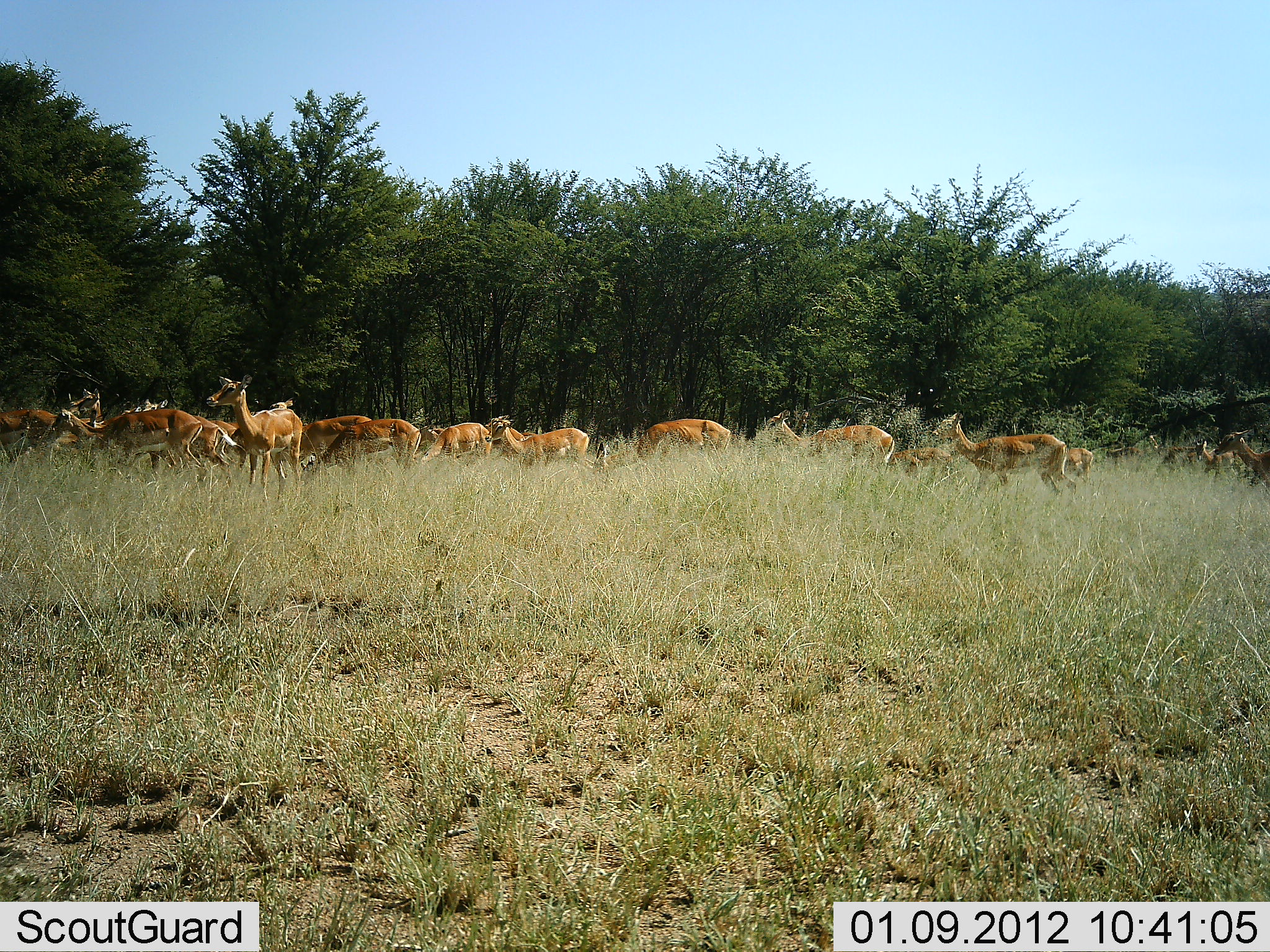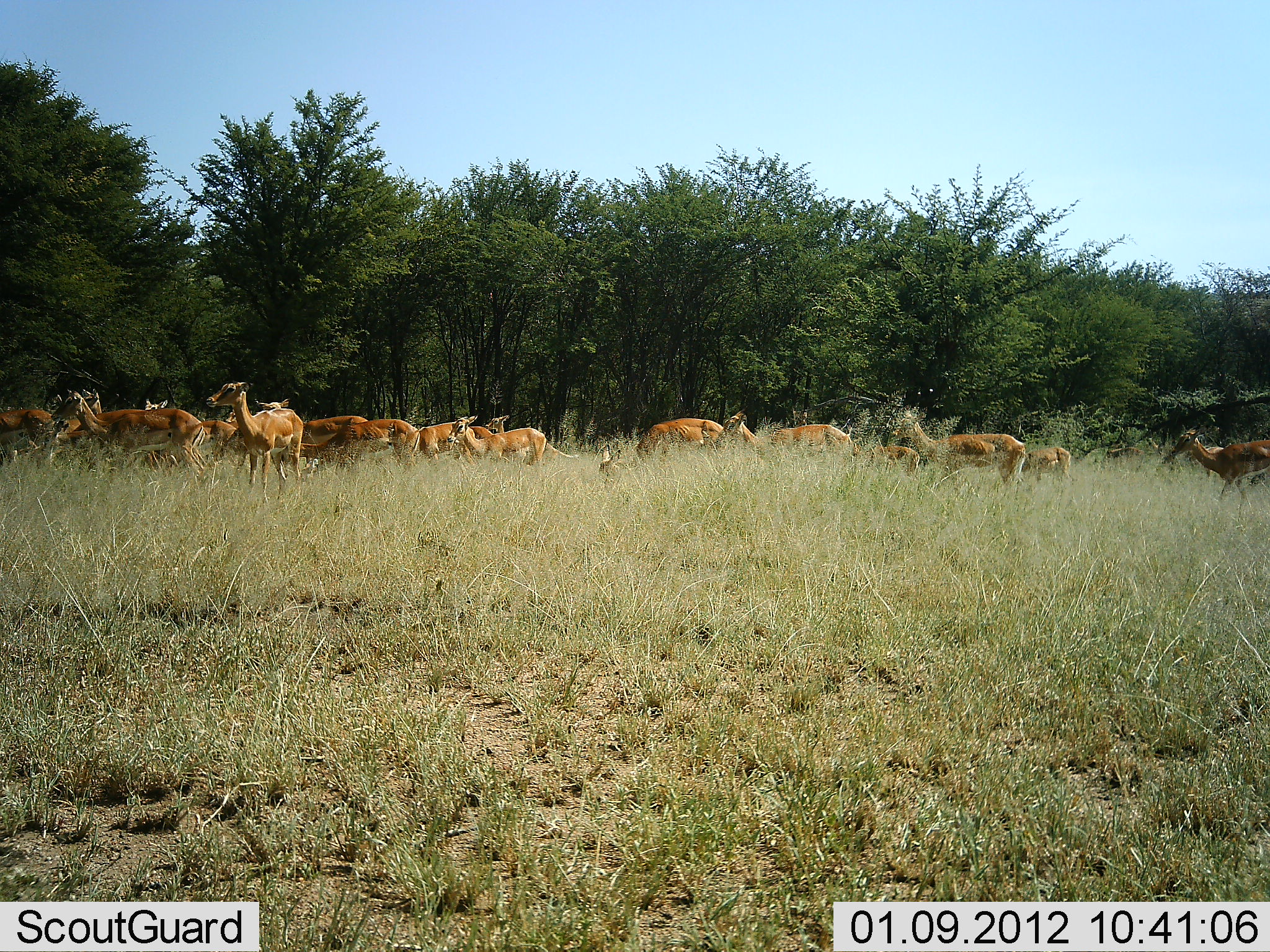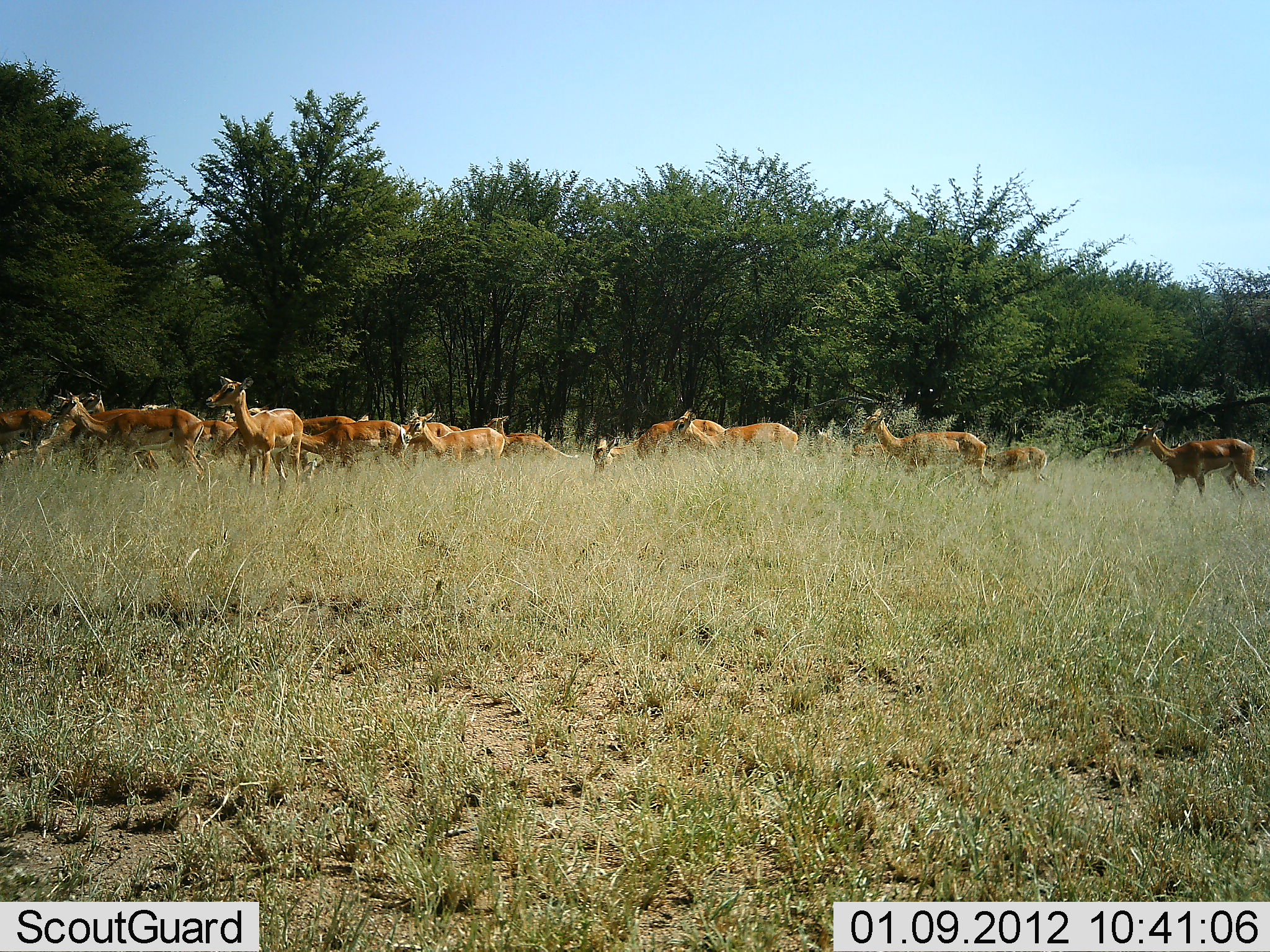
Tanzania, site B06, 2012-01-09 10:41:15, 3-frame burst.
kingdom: Animalia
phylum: Chordata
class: Mammalia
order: Artiodactyla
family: Bovidae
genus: Aepyceros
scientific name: Aepyceros melampus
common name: impala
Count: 11-50.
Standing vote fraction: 47%.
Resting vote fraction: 0%.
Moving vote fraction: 76%.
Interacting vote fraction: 0%.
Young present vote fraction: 6%.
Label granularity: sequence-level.